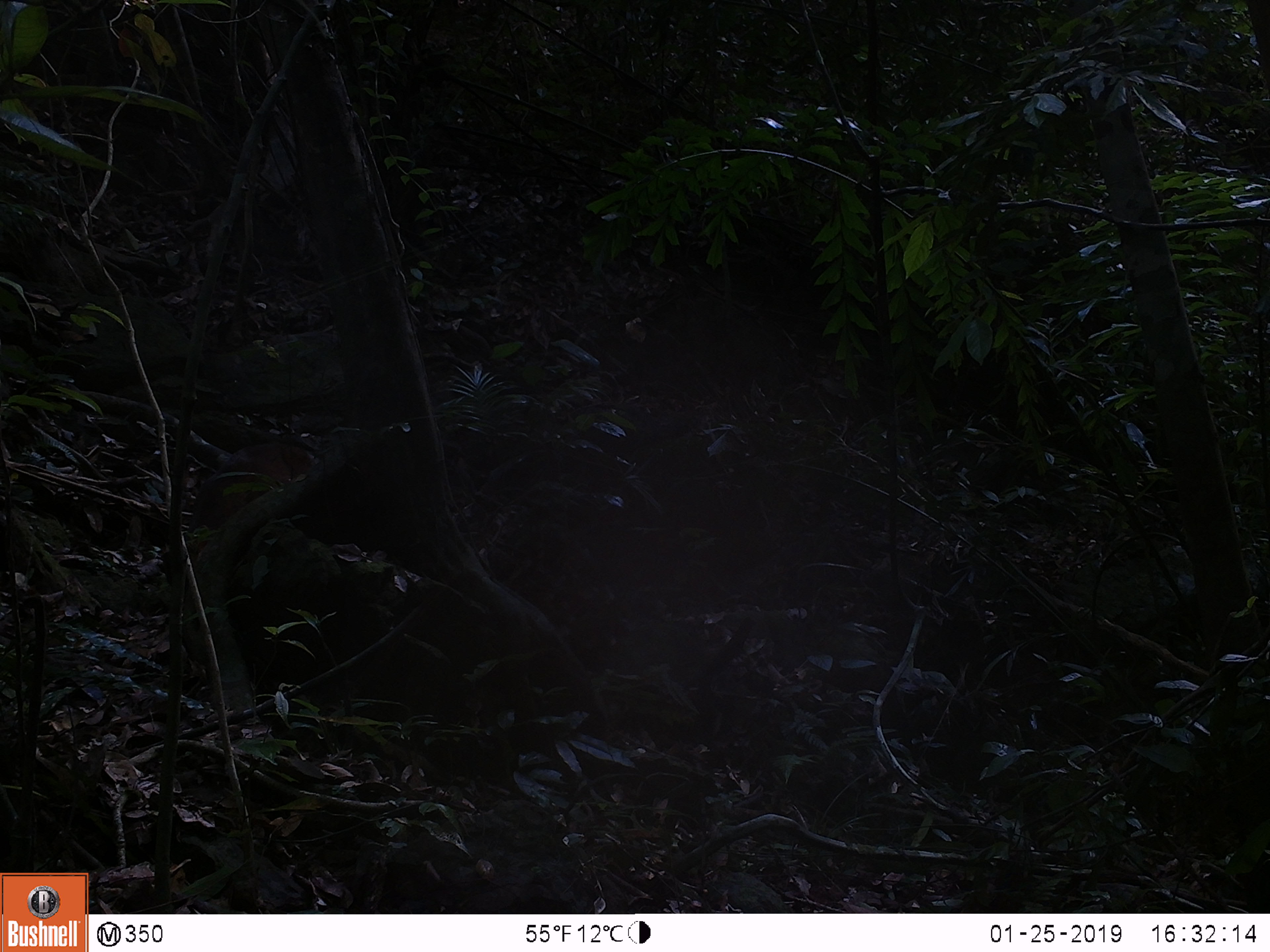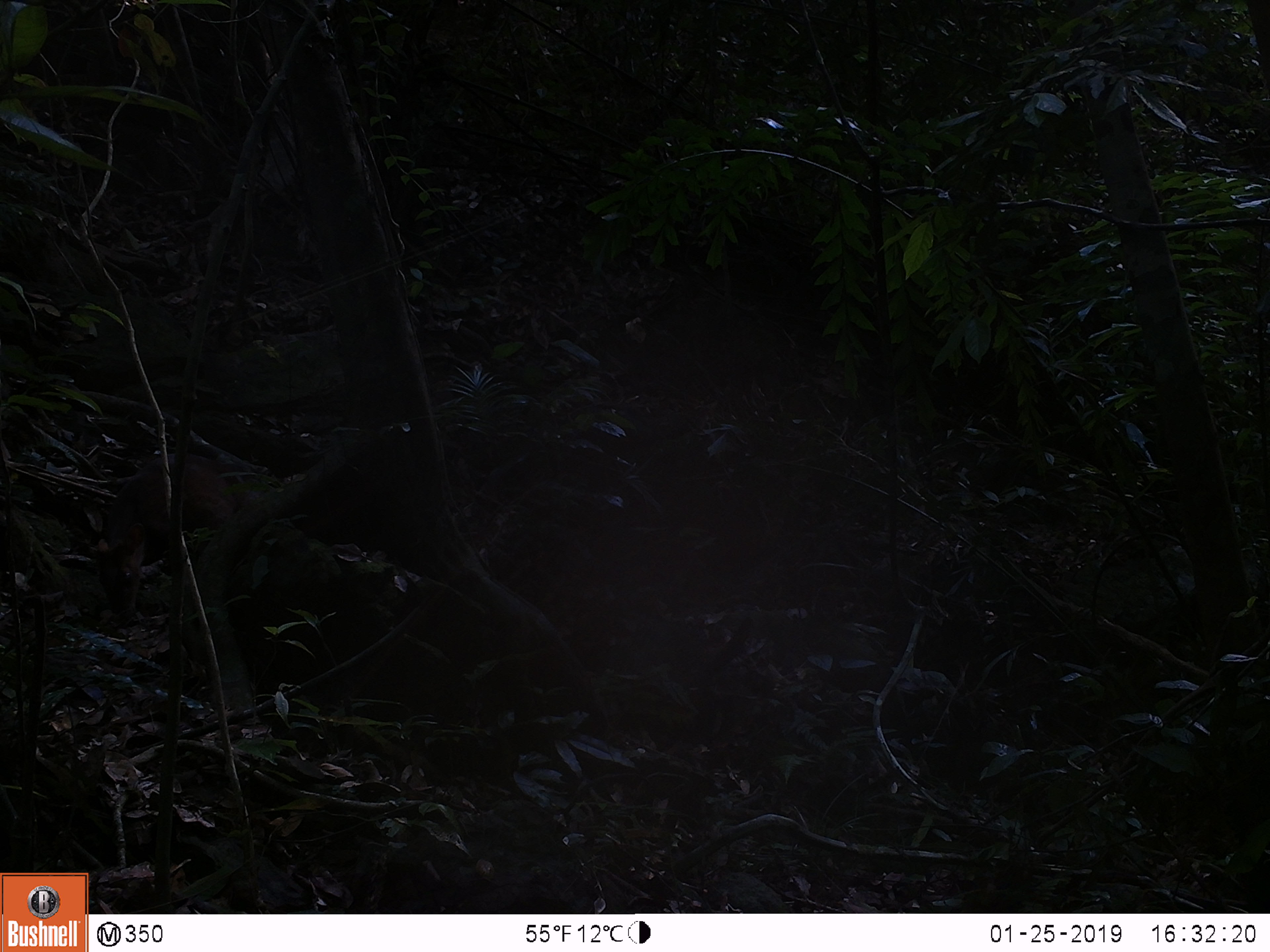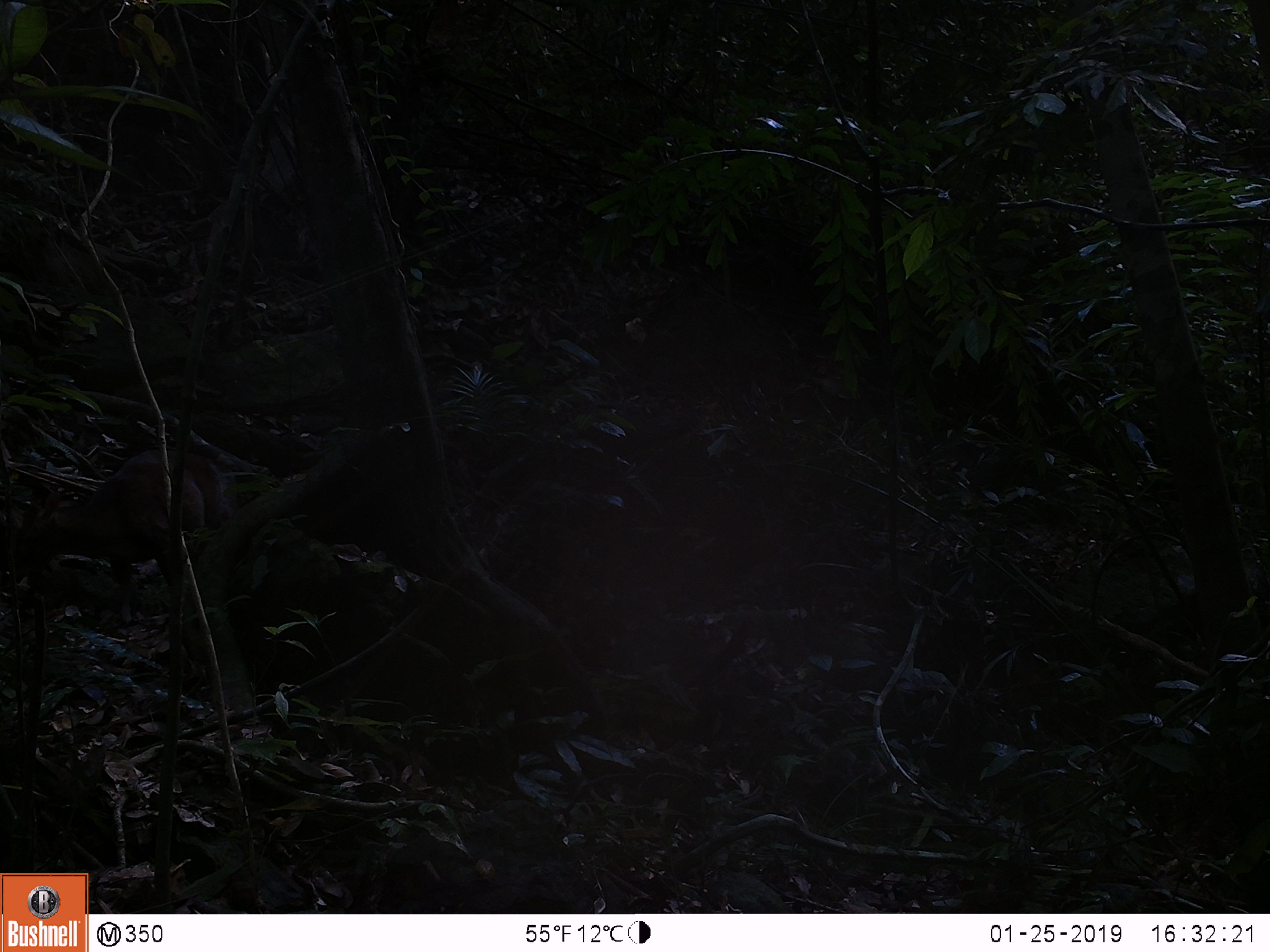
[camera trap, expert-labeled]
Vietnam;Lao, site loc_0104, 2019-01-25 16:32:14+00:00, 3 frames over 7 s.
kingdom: Animalia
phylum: Chordata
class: Mammalia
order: Artiodactyla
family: Cervidae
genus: Muntiacus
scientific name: Muntiacus rooseveltorum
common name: roosevelt's muntjac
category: roosevelts muntjac group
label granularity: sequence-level